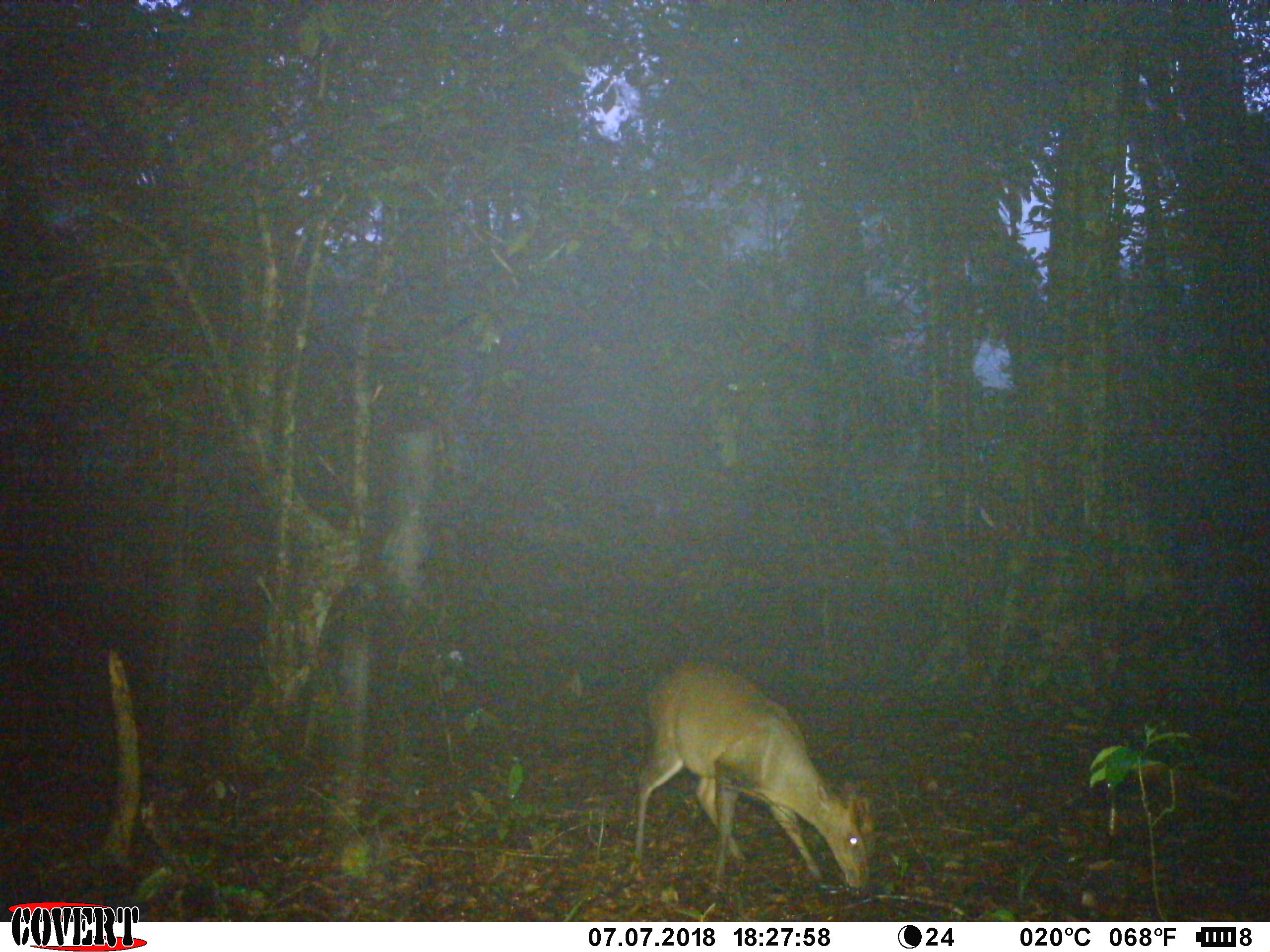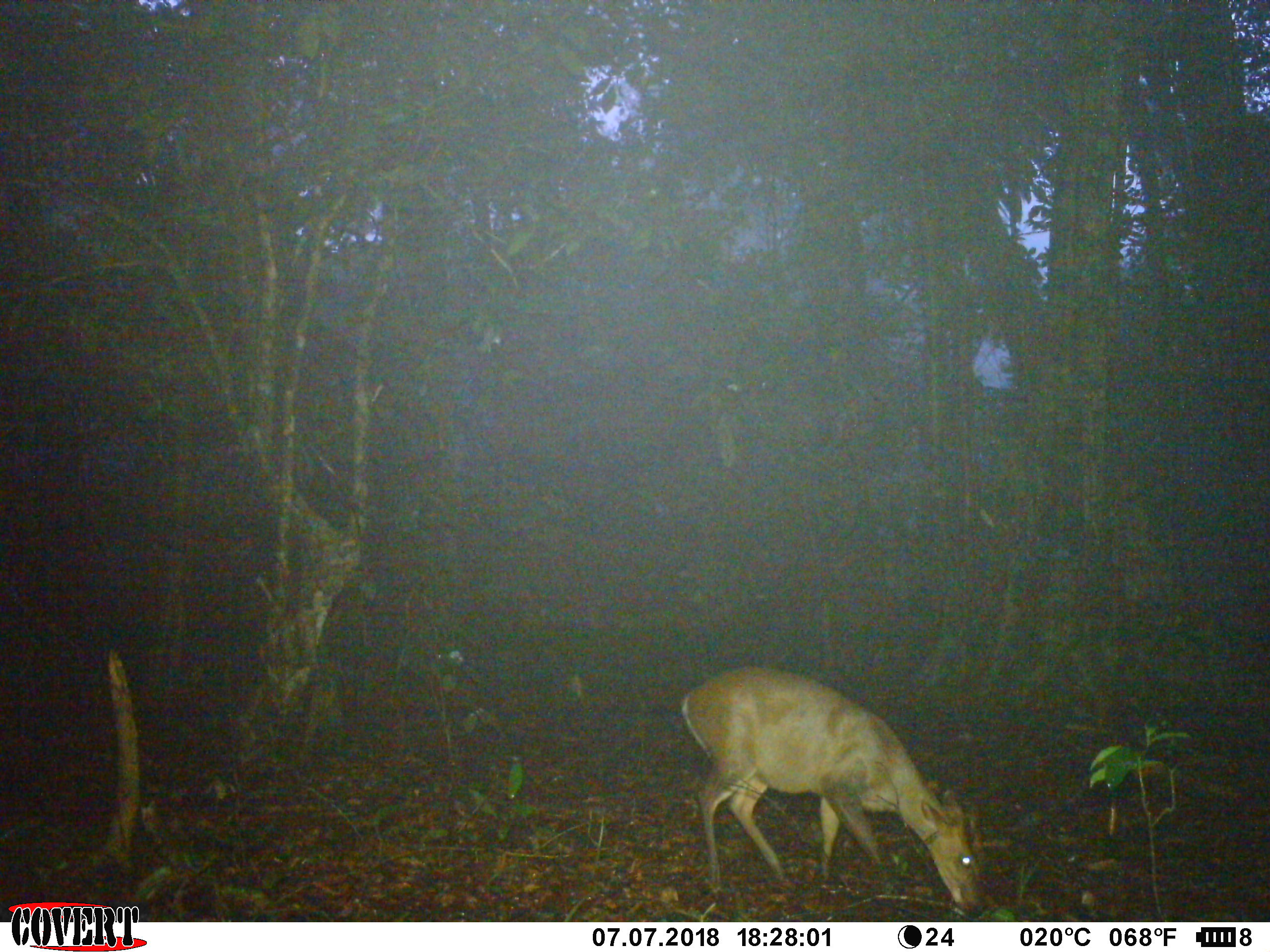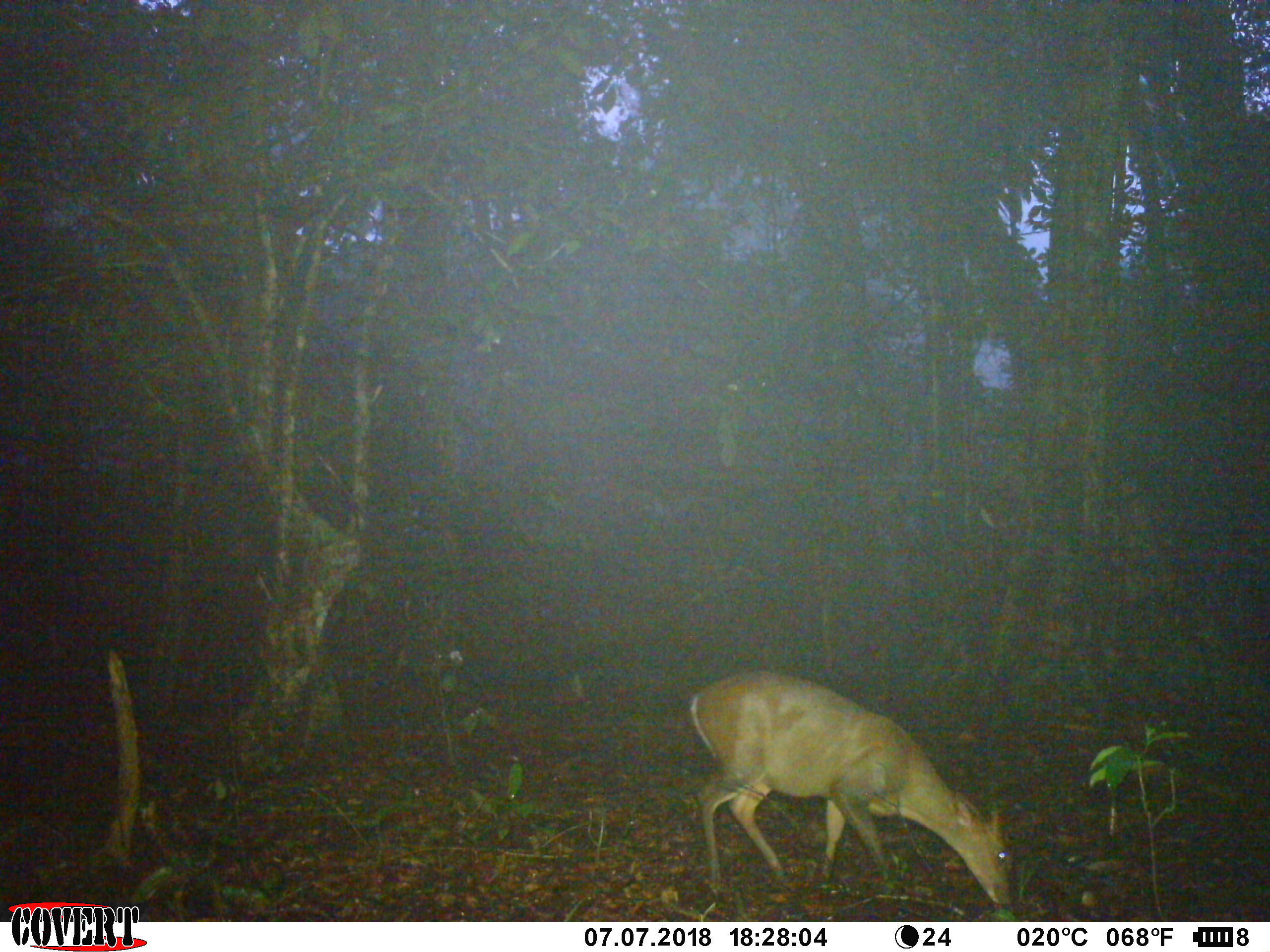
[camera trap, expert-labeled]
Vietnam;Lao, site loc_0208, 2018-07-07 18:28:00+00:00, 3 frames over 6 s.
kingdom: Animalia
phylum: Chordata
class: Mammalia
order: Artiodactyla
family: Cervidae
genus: Muntiacus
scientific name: Muntiacus rooseveltorum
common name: roosevelt's muntjac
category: roosevelts muntjac group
Roosevelts muntjac group (roosevelt's muntjac) (Muntiacus rooseveltorum). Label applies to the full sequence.